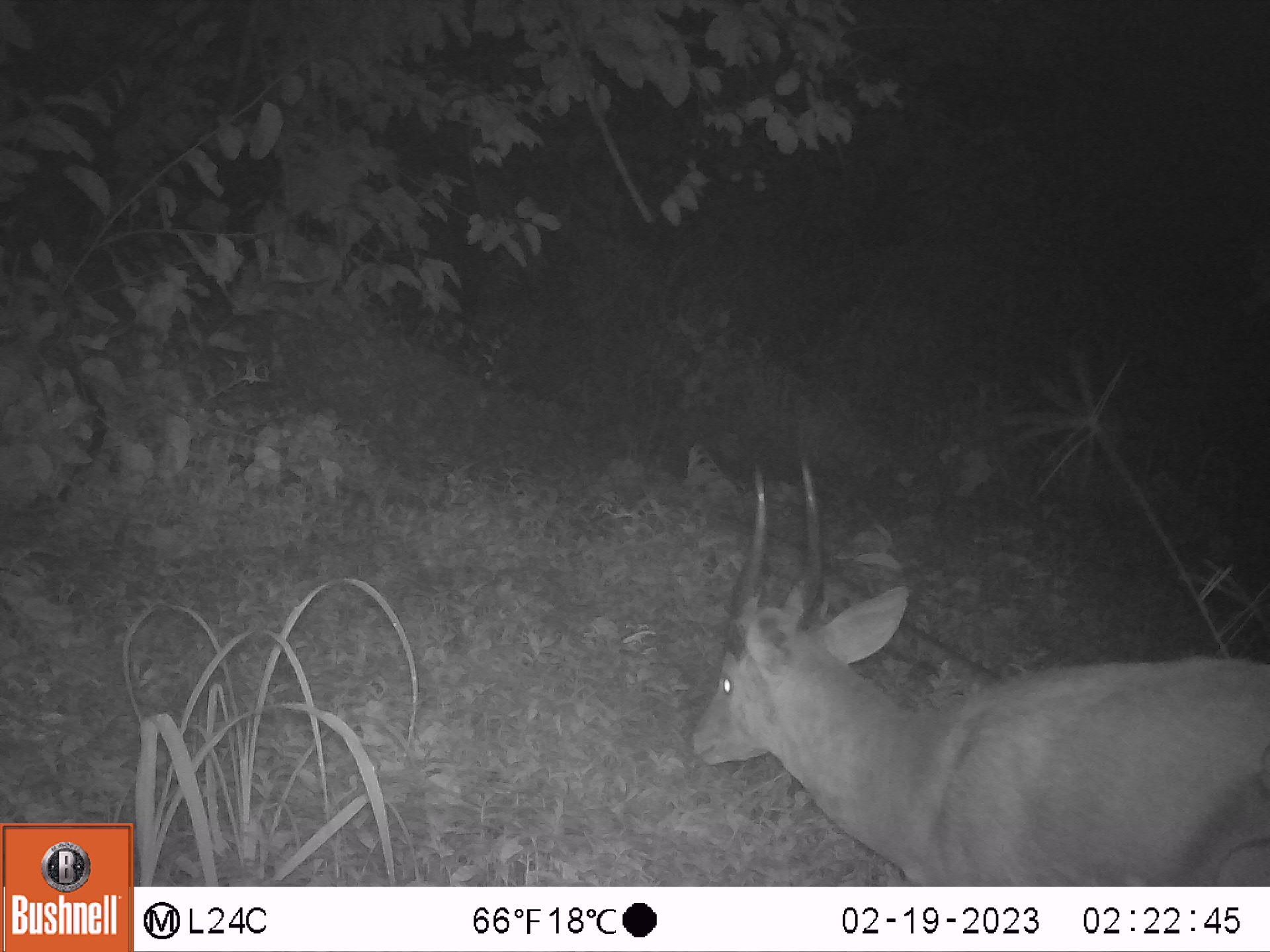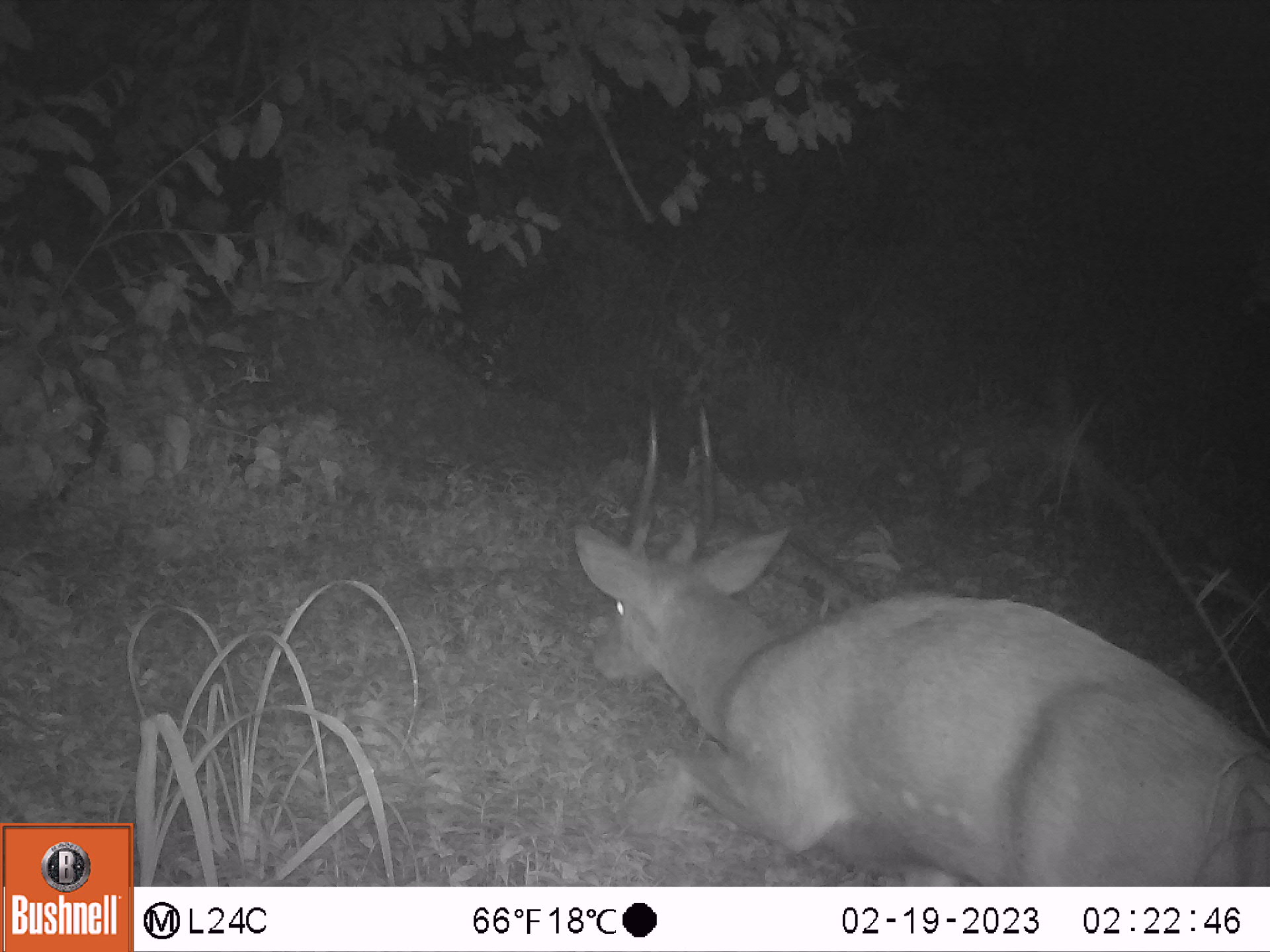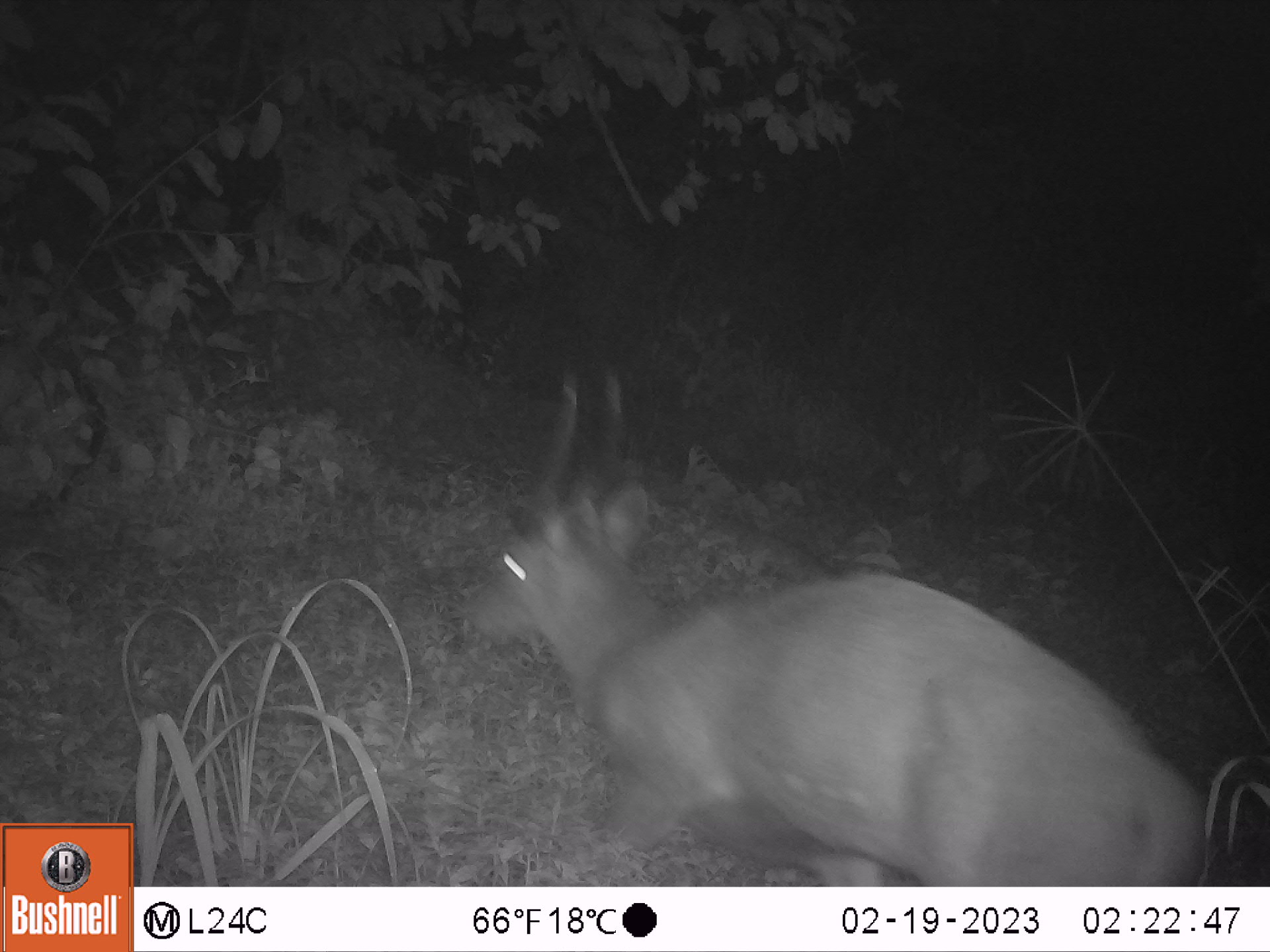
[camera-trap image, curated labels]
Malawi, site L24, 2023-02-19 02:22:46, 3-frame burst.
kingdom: Animalia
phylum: Chordata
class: Mammalia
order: Artiodactyla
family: Bovidae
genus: Tragelaphus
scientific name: Tragelaphus sylvaticus sylvaticus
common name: cape bushbuck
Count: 1.